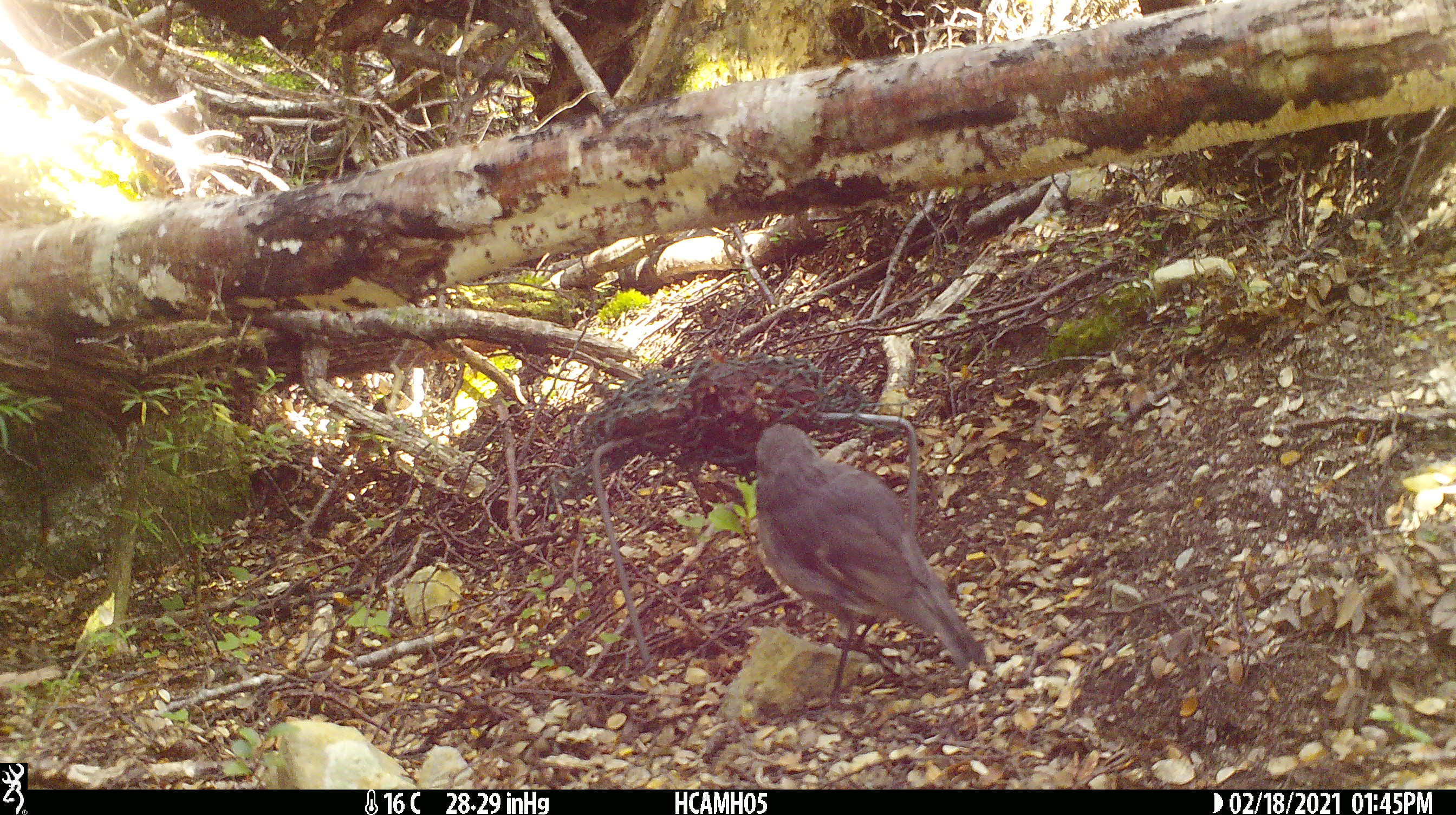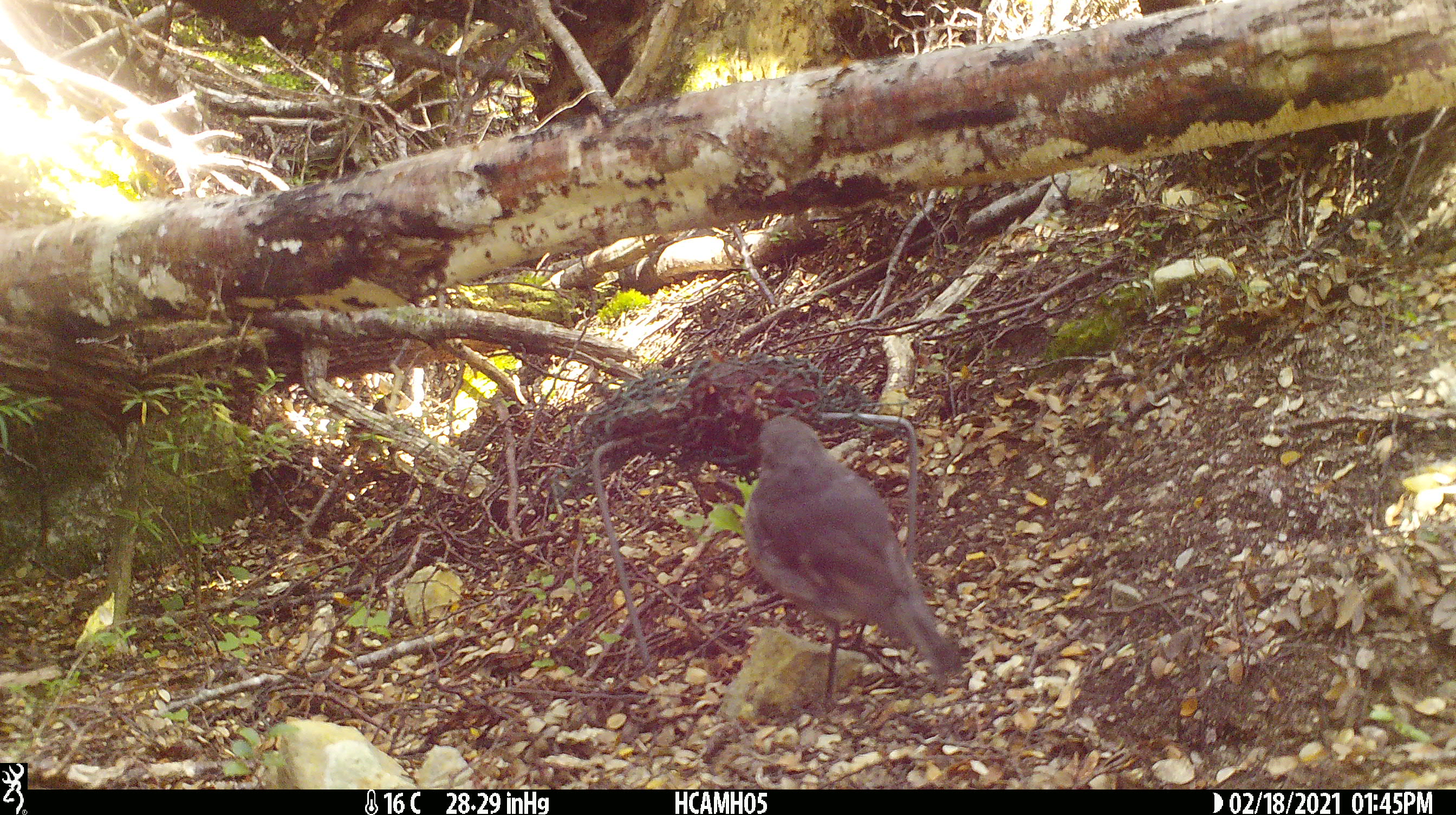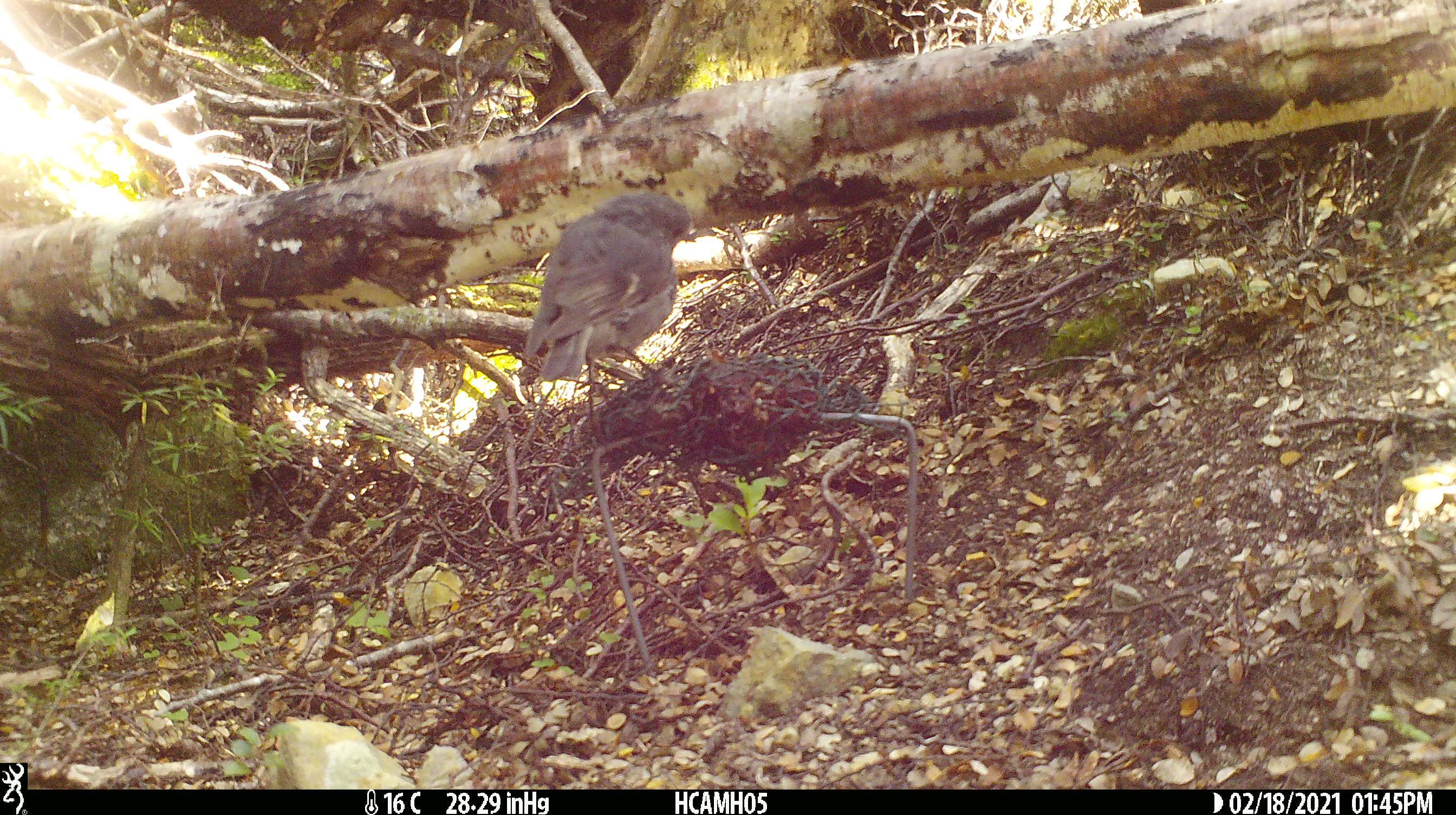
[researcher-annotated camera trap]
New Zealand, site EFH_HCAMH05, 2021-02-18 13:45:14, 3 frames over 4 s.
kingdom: Animalia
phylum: Chordata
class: Aves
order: Passeriformes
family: Petroicidae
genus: Petroica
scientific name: Petroica australis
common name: new zealand robin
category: robin